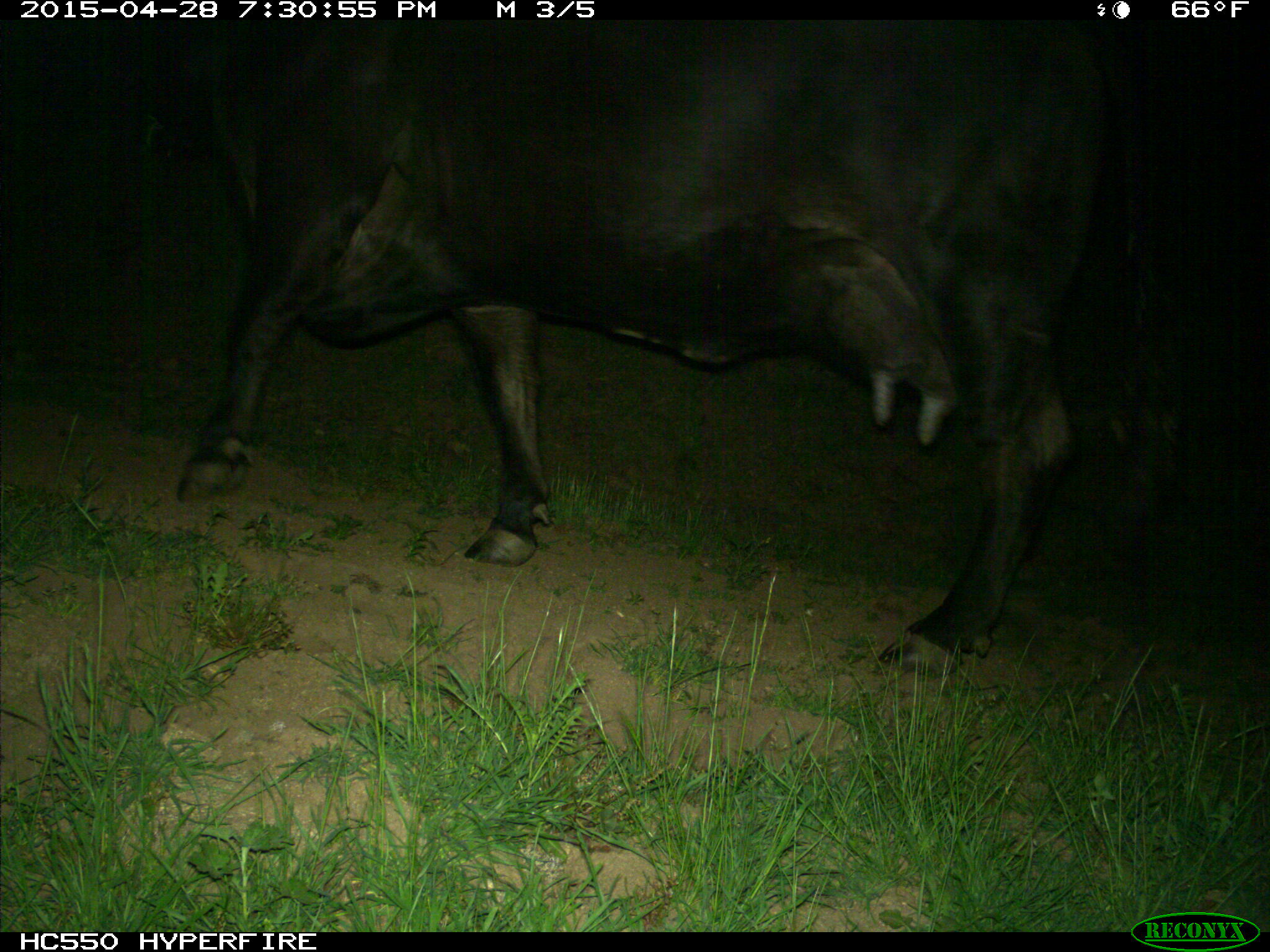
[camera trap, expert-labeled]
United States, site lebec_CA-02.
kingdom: Animalia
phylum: Chordata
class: Mammalia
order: Artiodactyla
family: Bovidae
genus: Bos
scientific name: Bos taurus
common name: domestic cow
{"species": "Bos taurus (domestic cow)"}